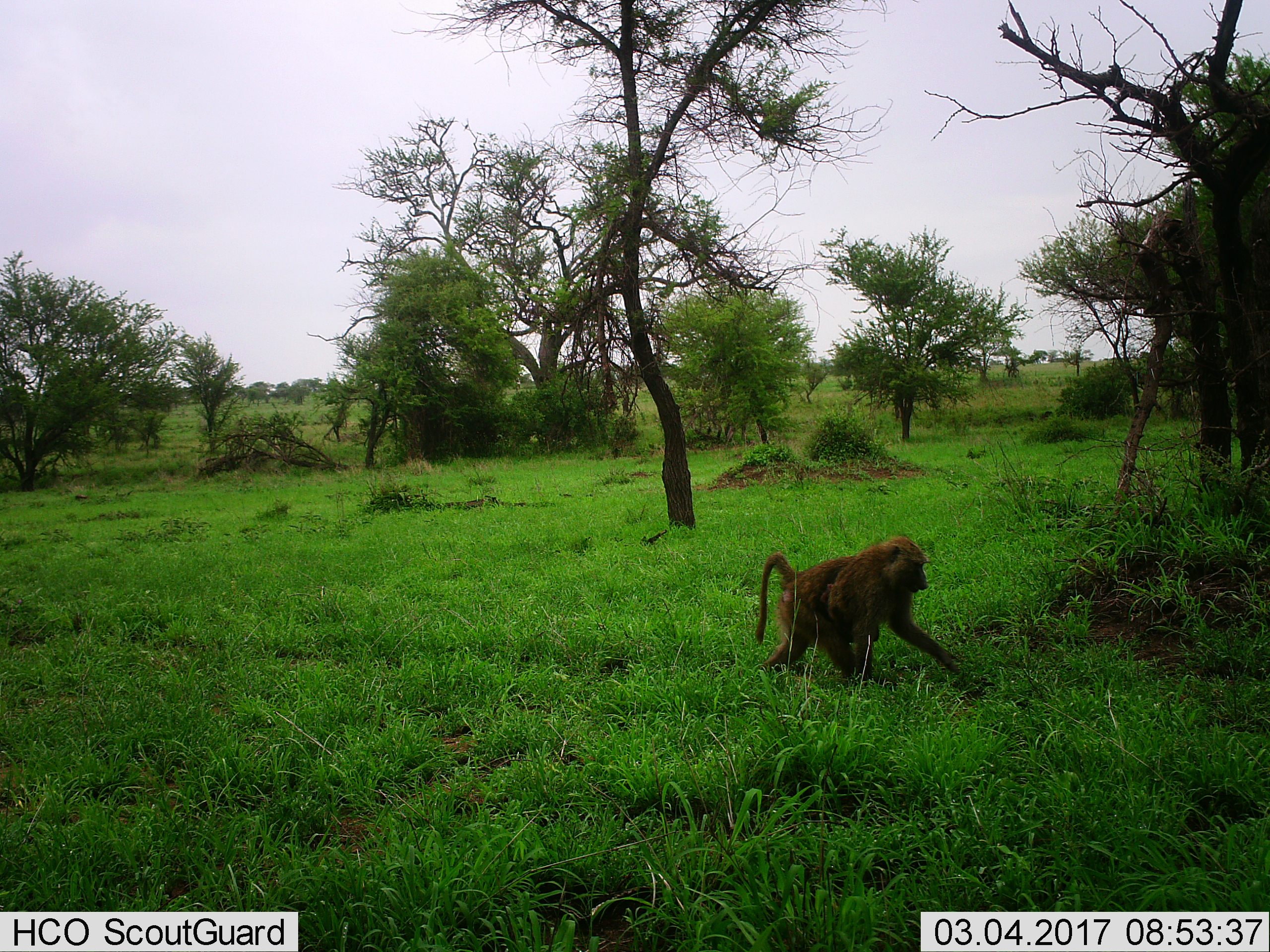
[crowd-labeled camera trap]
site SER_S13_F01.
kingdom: Animalia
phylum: Chordata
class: Mammalia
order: Primates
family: Cercopithecidae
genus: Papio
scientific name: Papio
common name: baboon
Baboon (Papio), count 1. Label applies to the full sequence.